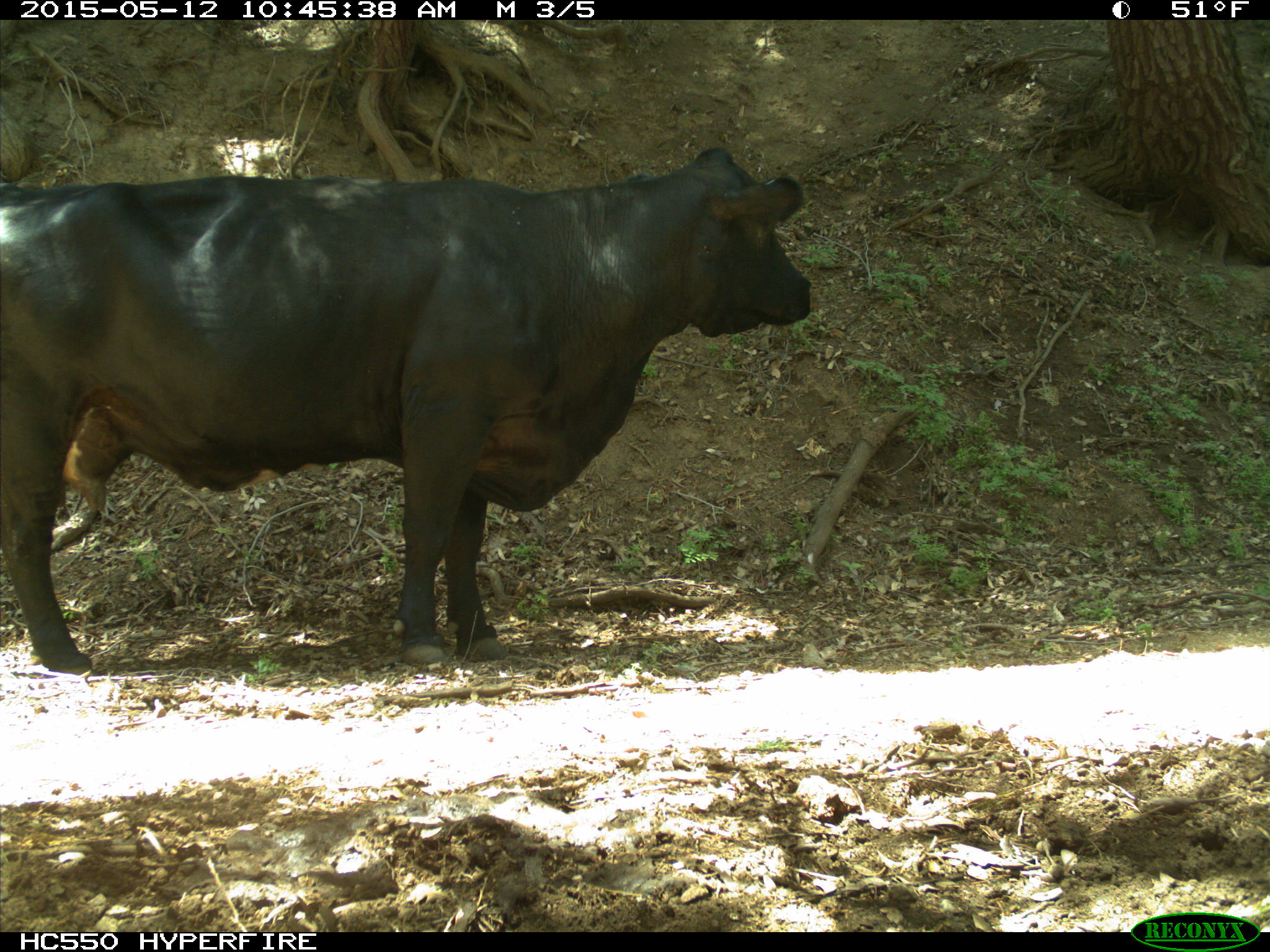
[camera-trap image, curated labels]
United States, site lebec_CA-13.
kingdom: Animalia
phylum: Chordata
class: Mammalia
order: Artiodactyla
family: Bovidae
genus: Bos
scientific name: Bos taurus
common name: domestic cow